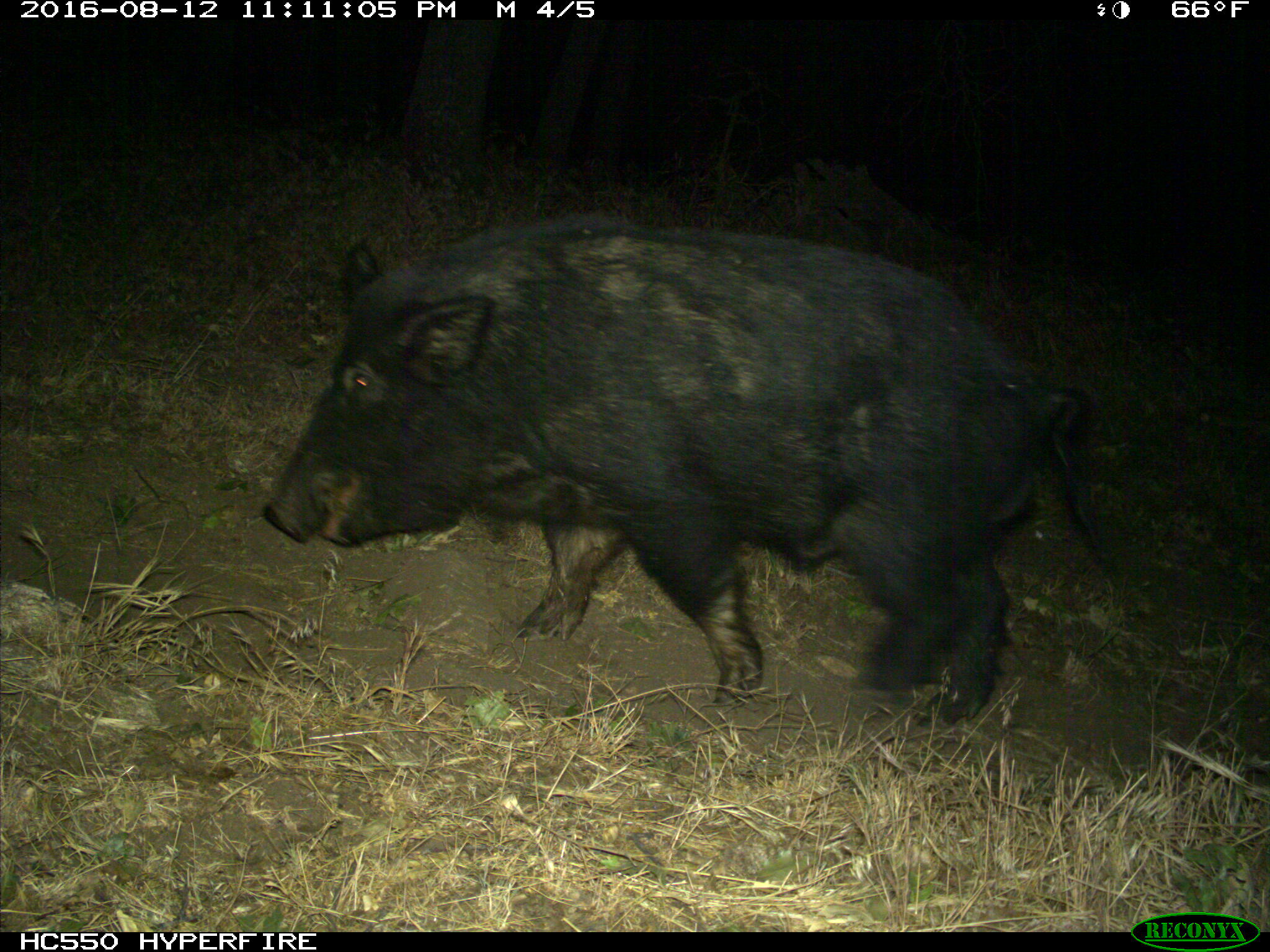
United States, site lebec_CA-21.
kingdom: Animalia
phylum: Chordata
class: Mammalia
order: Artiodactyla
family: Suidae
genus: Sus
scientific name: Sus scrofa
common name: wild boar